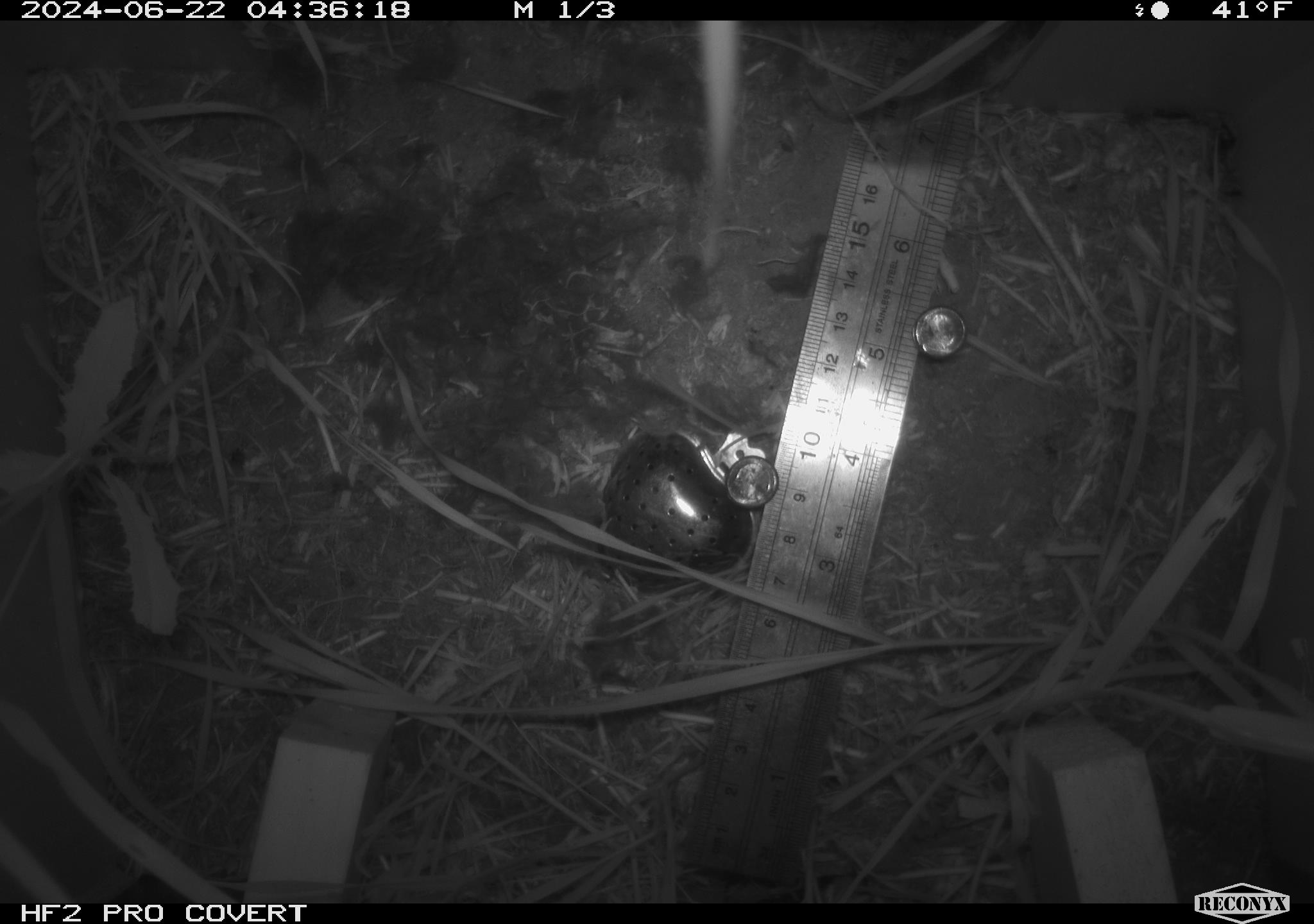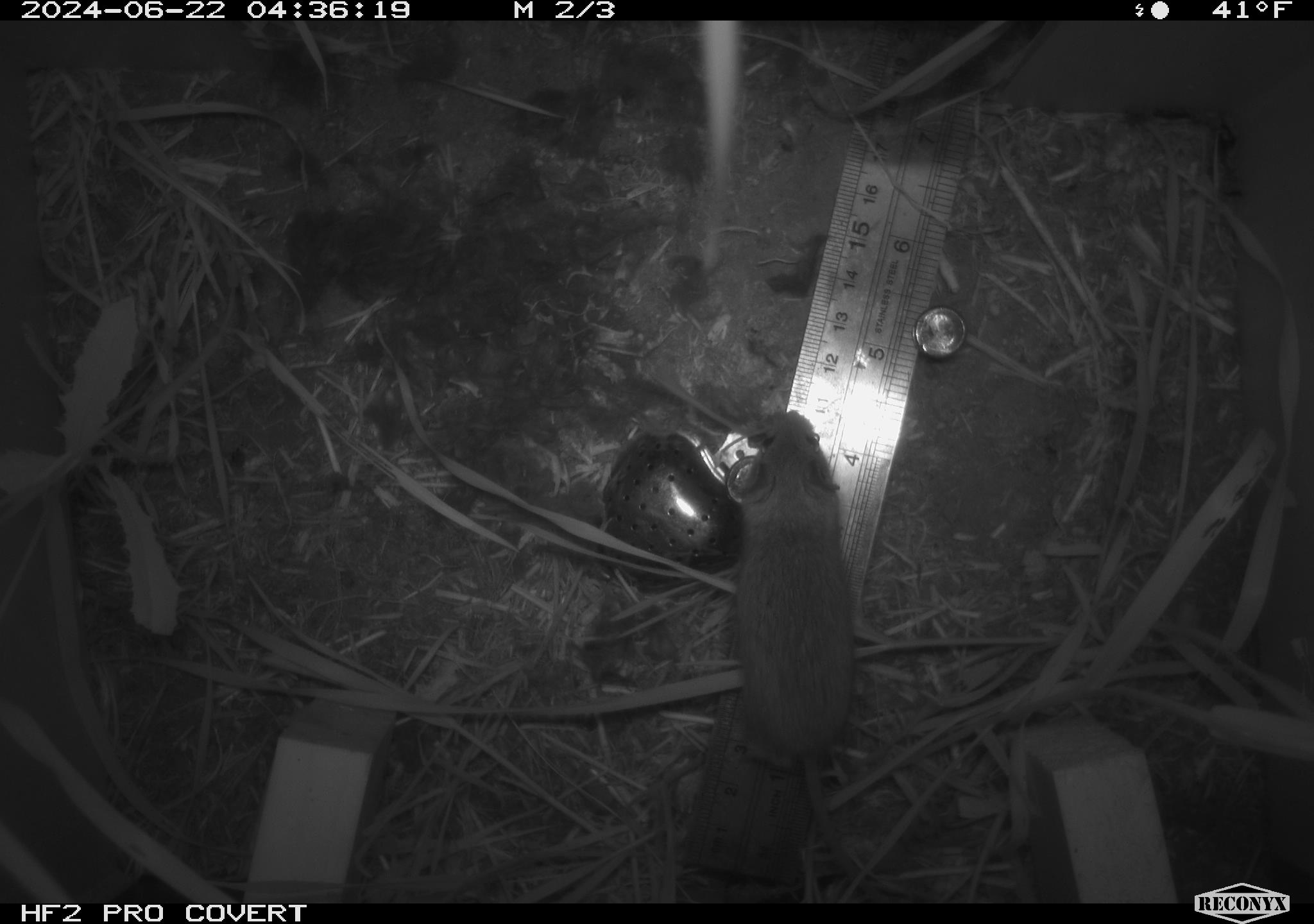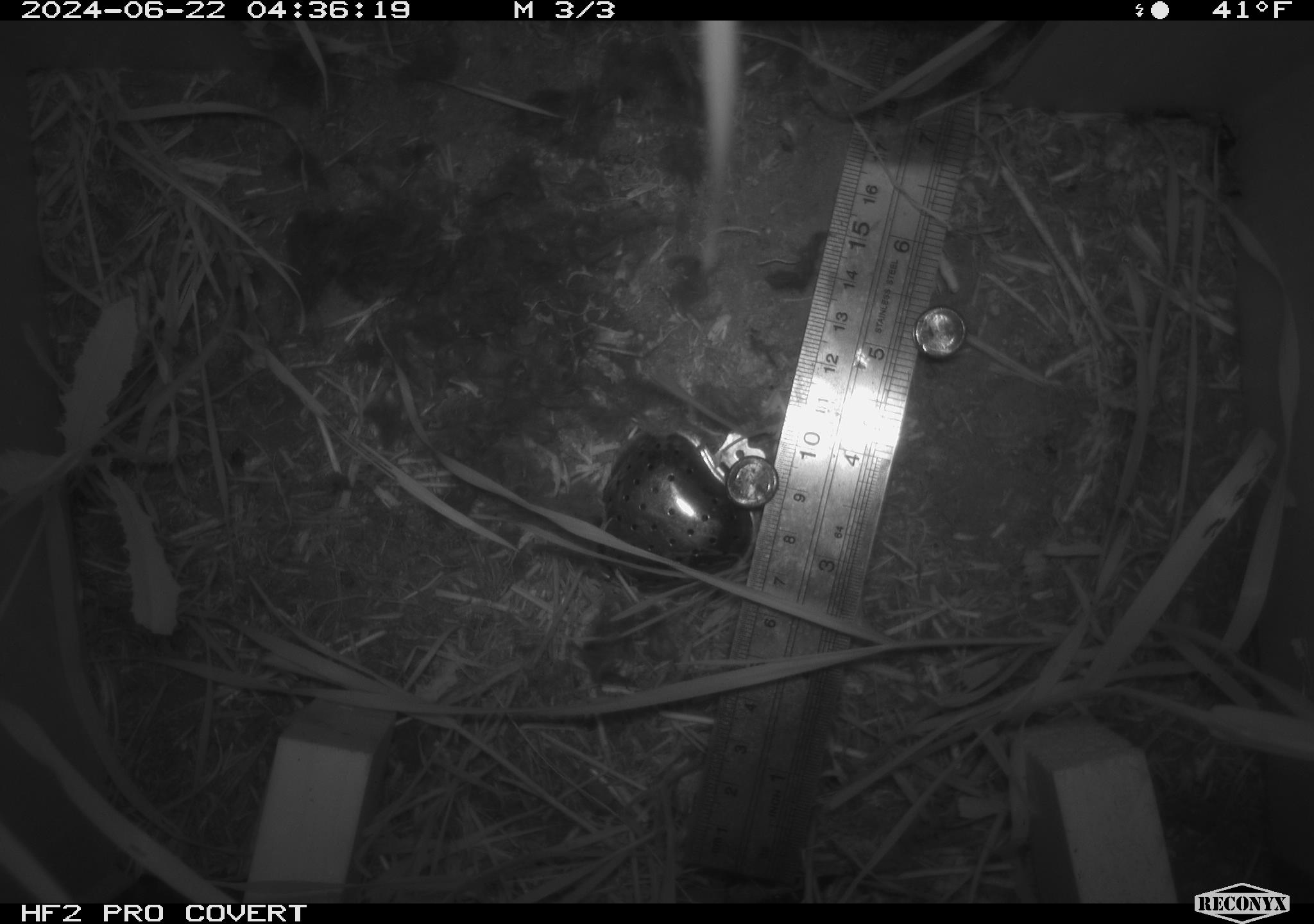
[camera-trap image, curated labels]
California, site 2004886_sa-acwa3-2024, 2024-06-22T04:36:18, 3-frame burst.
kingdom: Animalia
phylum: Chordata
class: Mammalia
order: Rodentia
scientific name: Rodentia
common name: mouse species